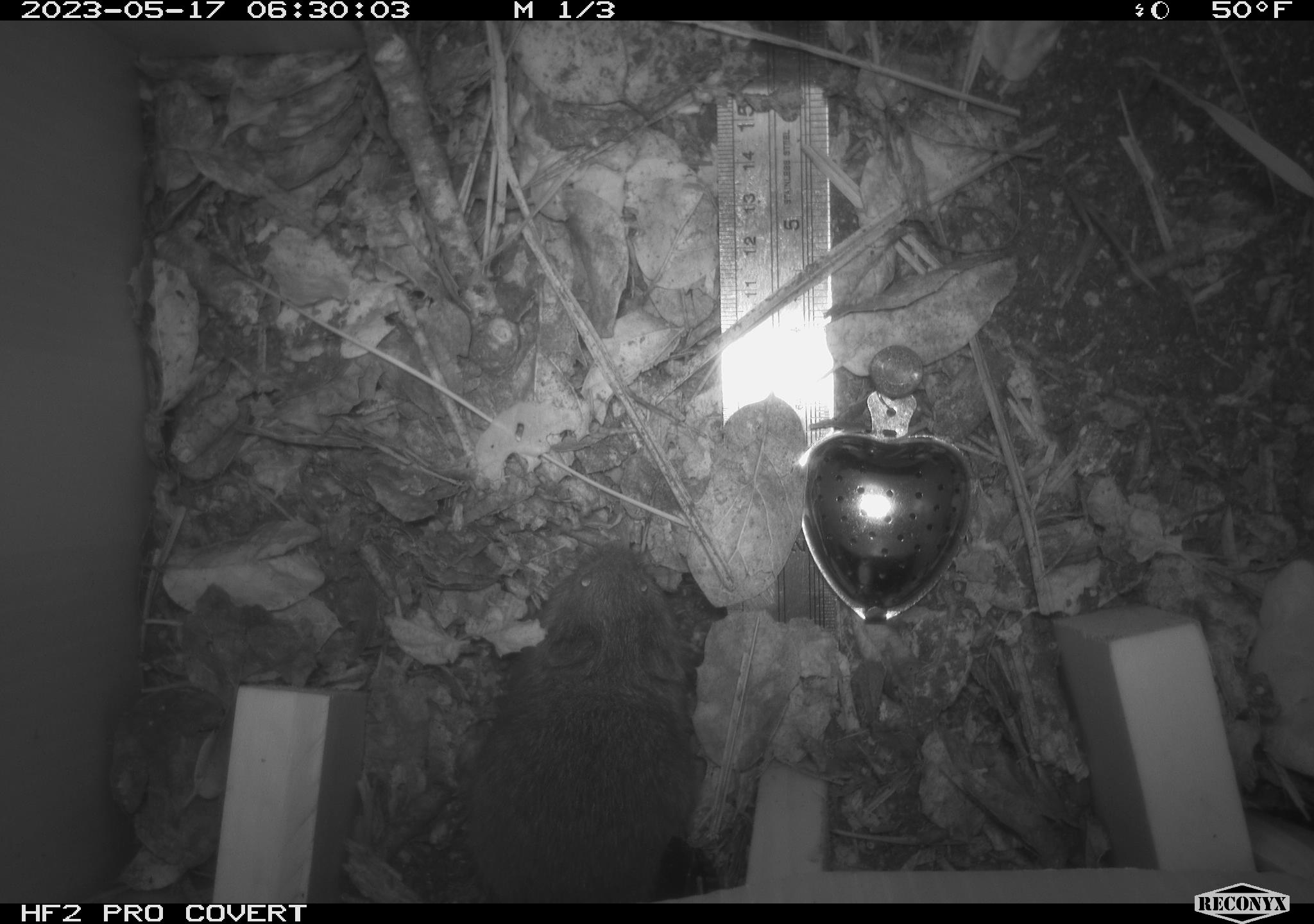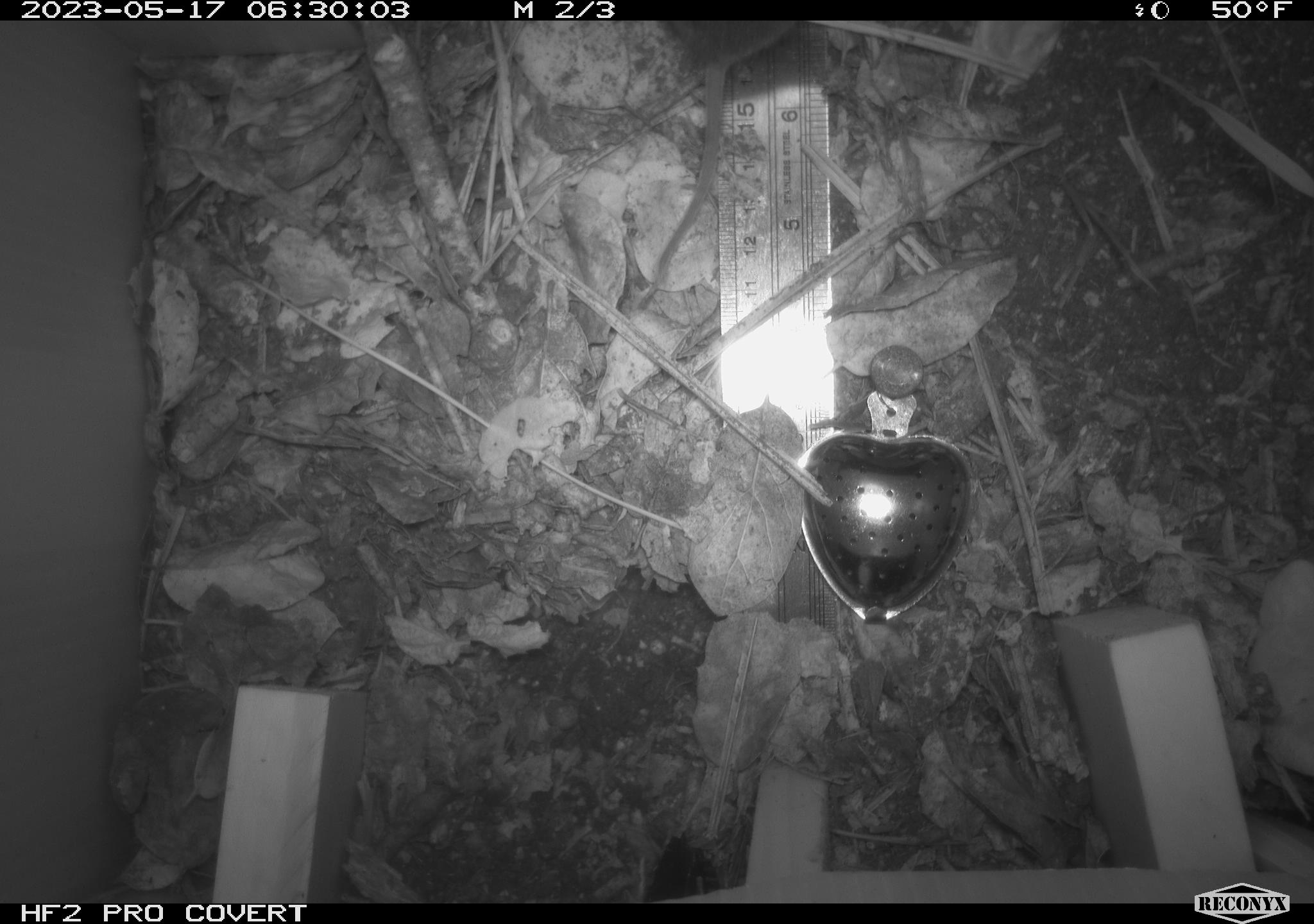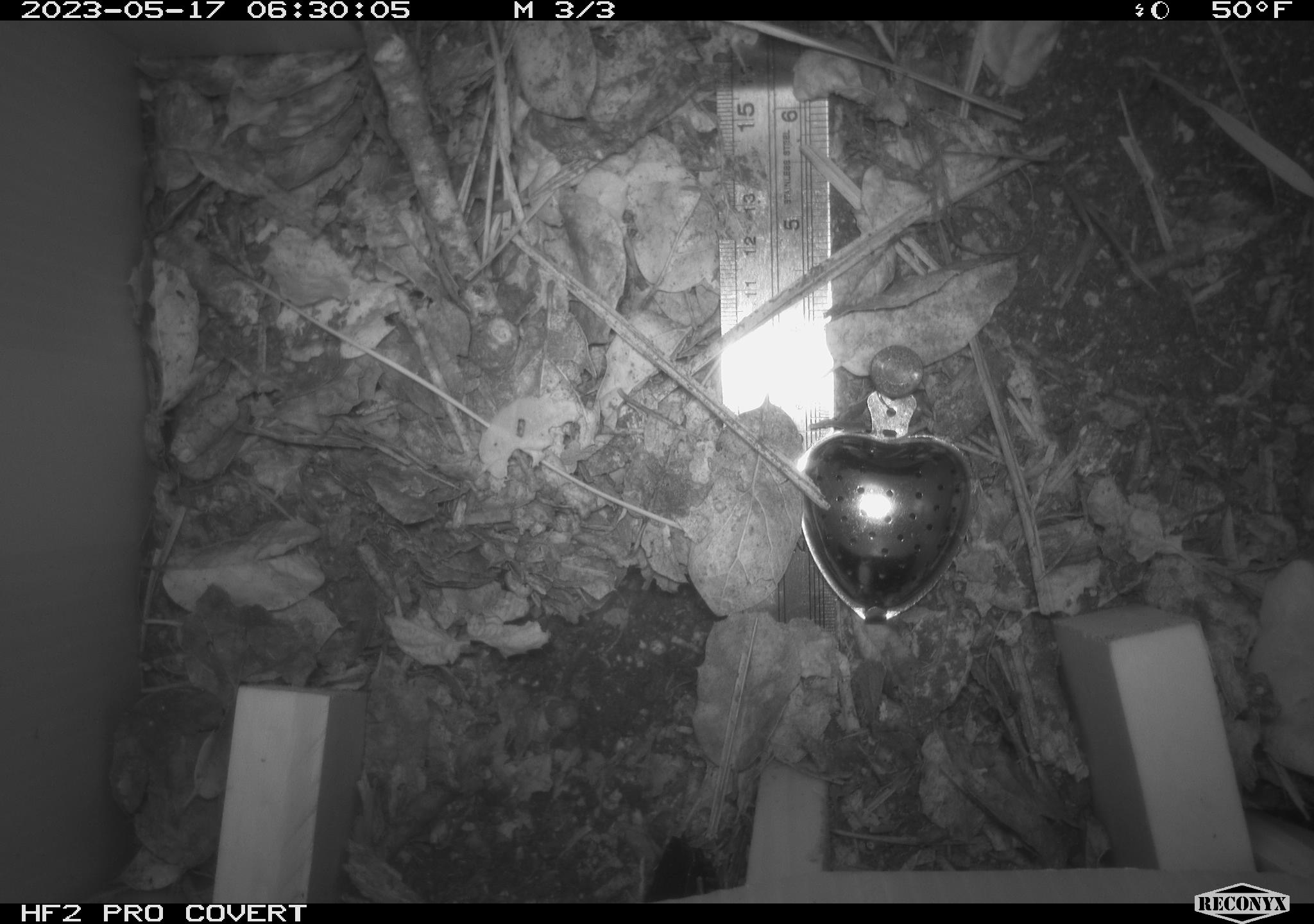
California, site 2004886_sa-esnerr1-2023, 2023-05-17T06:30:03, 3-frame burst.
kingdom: Animalia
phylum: Chordata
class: Mammalia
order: Rodentia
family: Cricetidae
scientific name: Cricetidae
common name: hamsters, voles, lemmings, and allies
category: cricetidae family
Cricetidae family (hamsters, voles, lemmings, and allies) (Cricetidae).